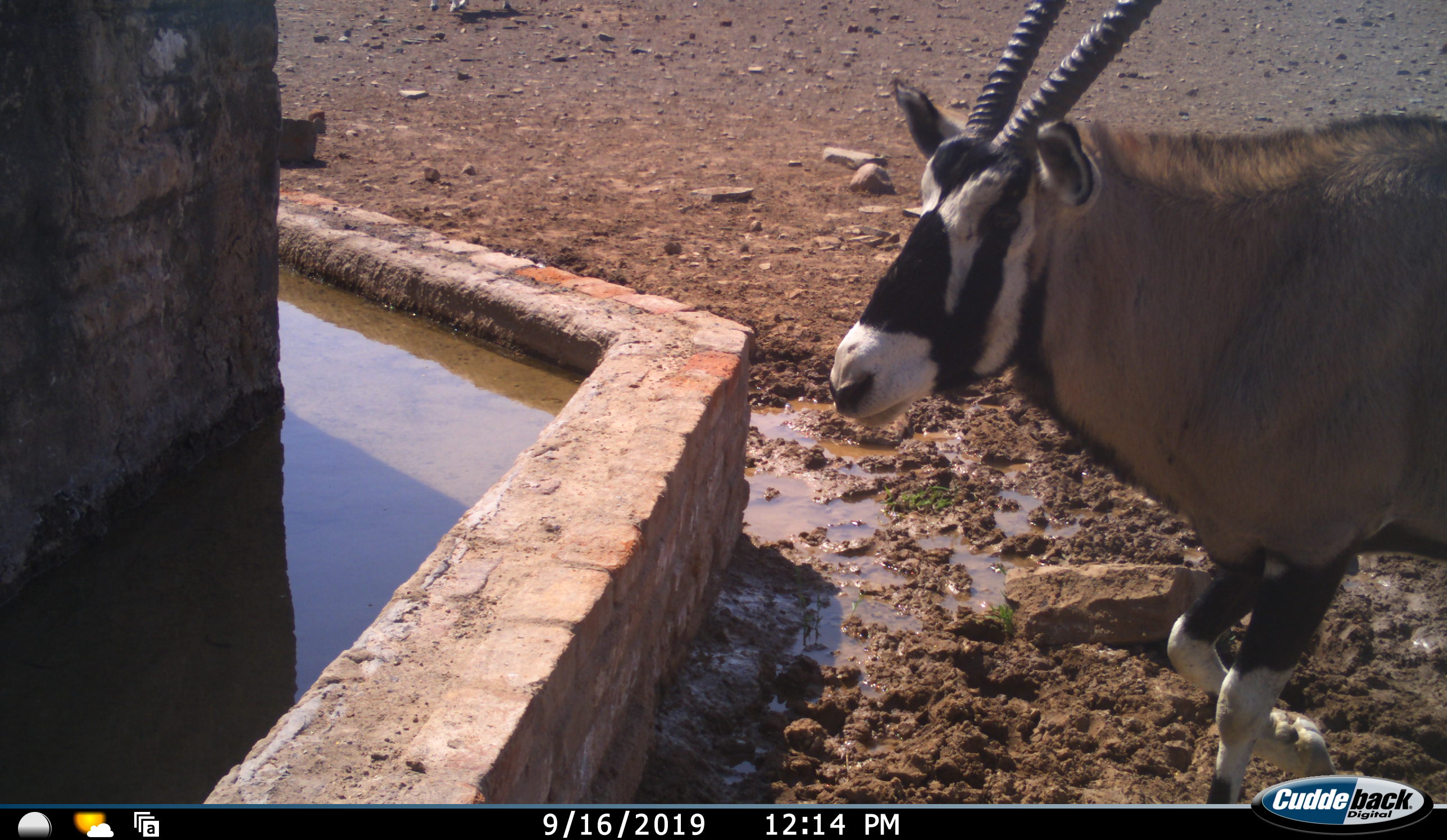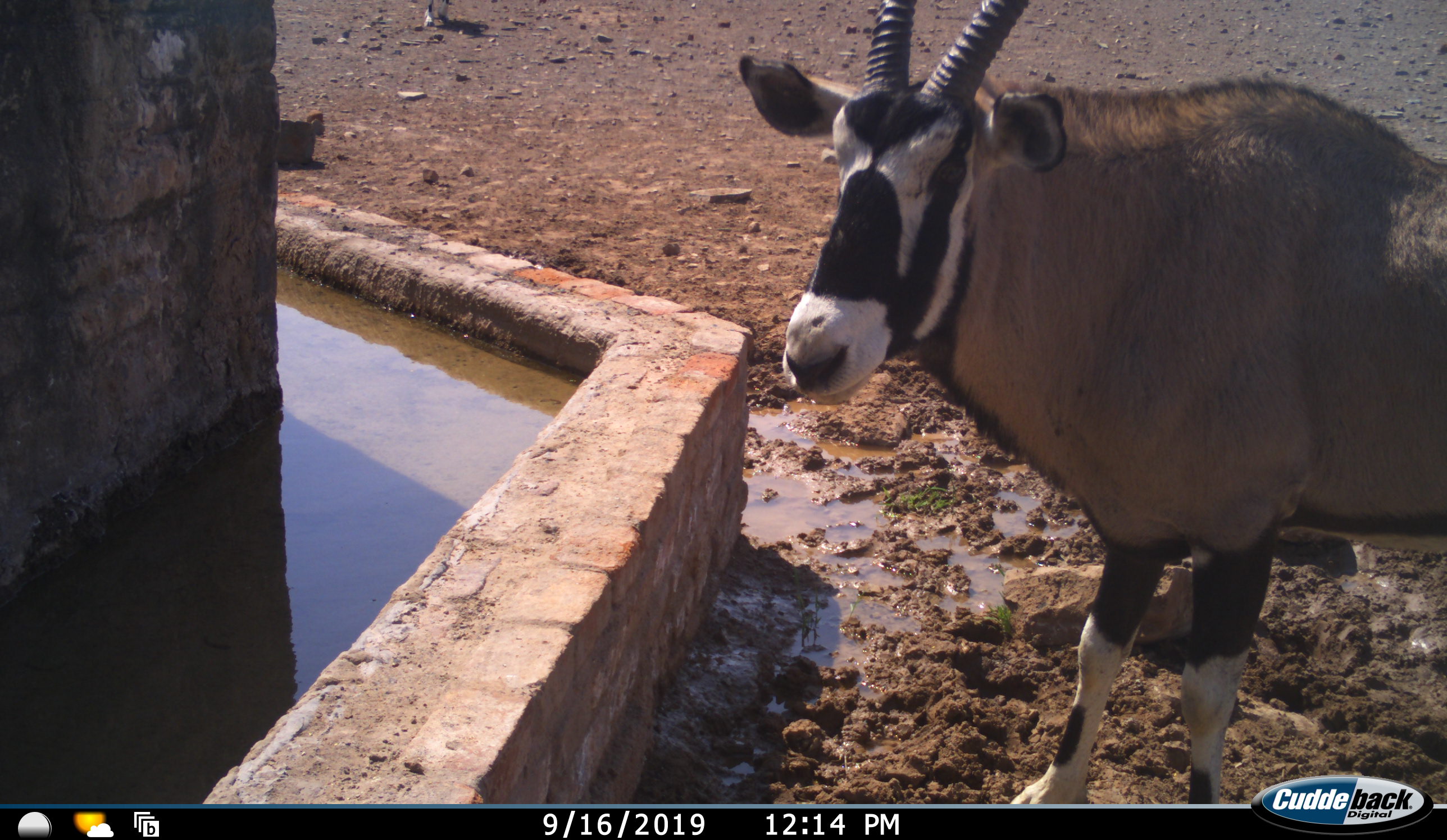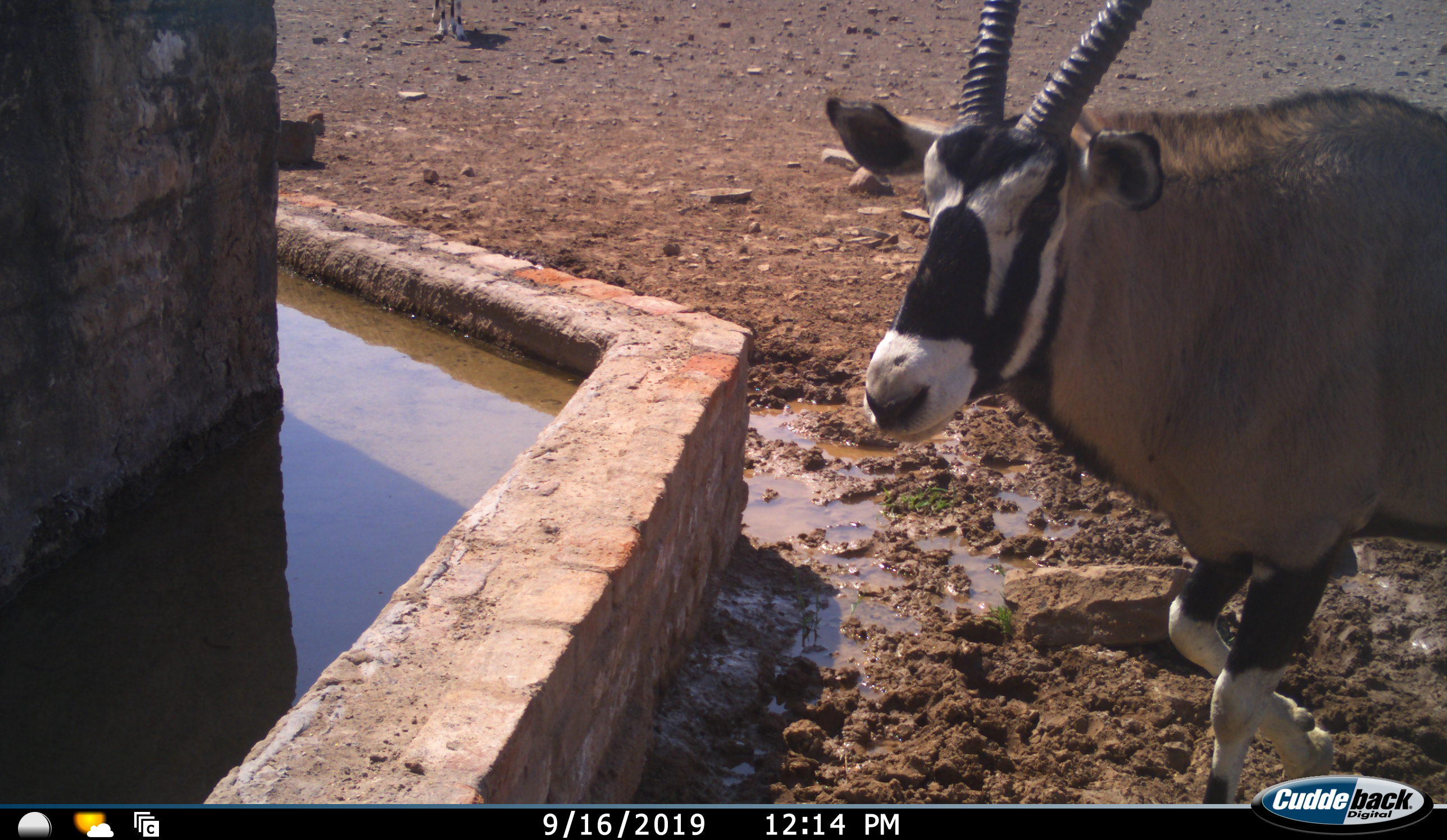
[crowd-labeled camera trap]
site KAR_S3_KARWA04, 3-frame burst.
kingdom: Animalia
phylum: Chordata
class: Mammalia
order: Artiodactyla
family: Bovidae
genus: Oryx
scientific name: Oryx gazella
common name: gemsbok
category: oryx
Oryx (gemsbok) (Oryx gazella), count 1. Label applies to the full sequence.